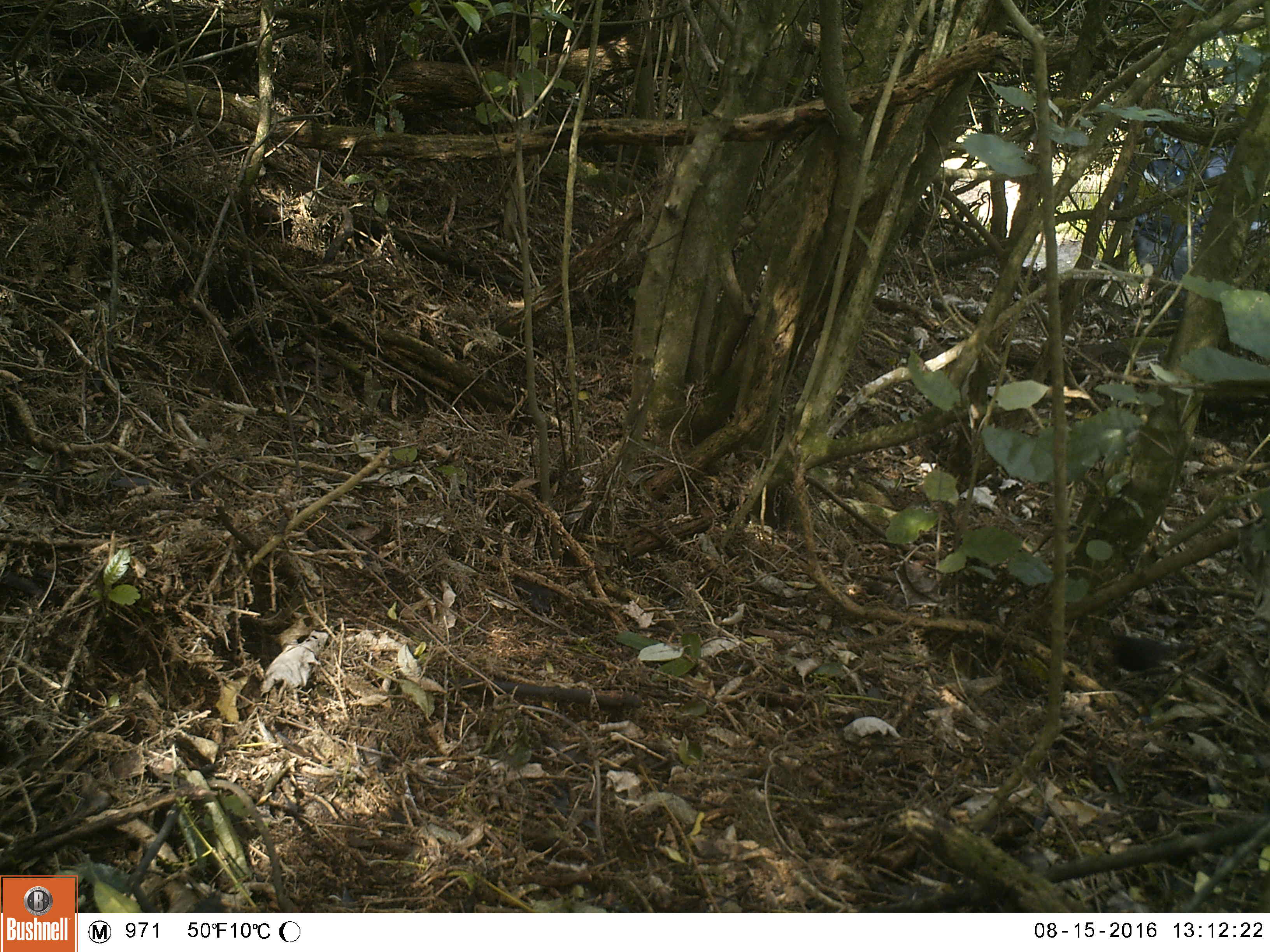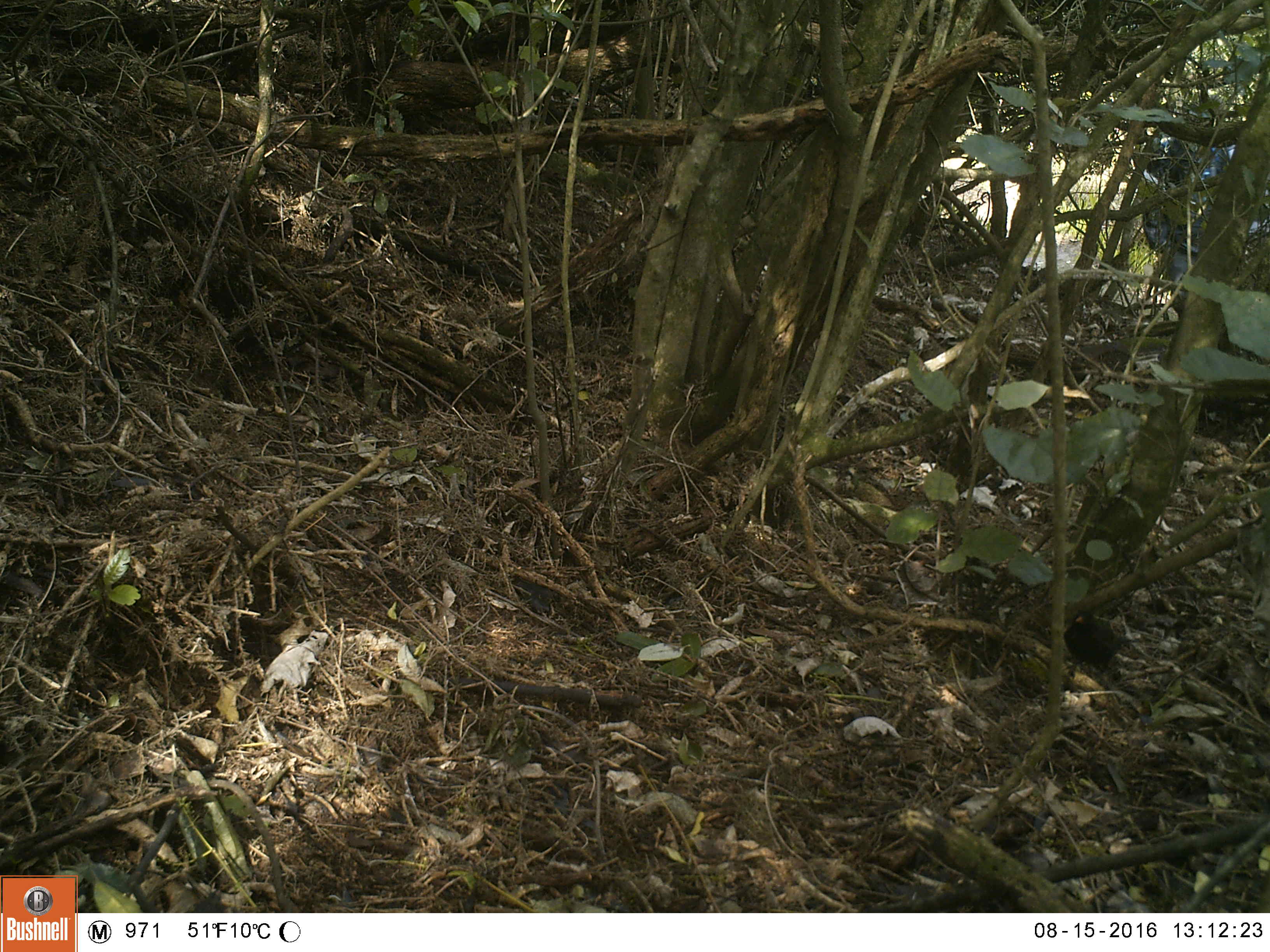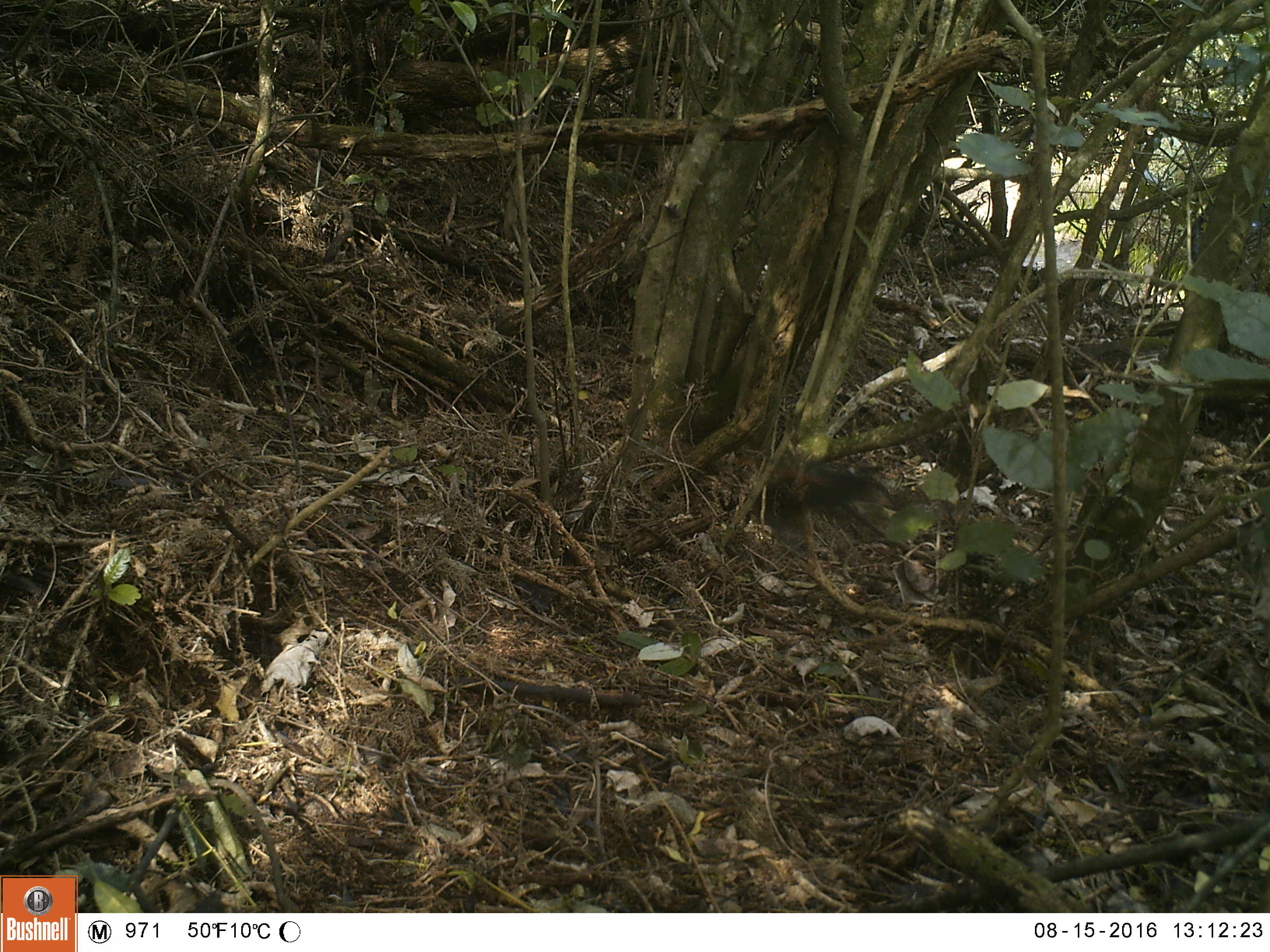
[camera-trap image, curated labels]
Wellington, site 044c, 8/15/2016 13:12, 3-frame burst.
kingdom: Animalia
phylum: Chordata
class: Aves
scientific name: Aves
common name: bird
Bird (Aves).